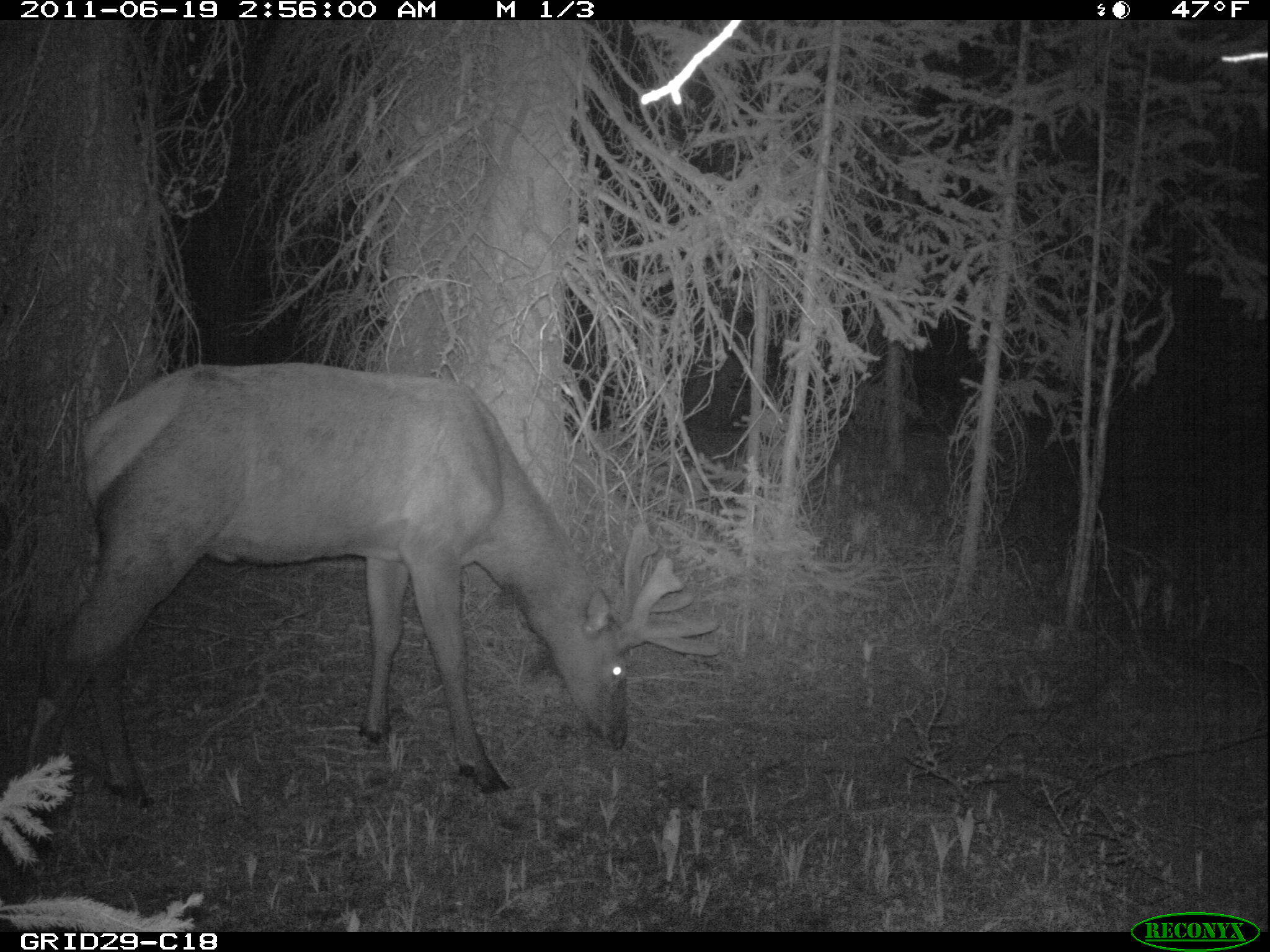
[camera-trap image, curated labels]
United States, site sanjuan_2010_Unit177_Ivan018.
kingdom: Animalia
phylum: Chordata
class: Mammalia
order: Artiodactyla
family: Cervidae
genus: Cervus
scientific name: Cervus elaphus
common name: red deer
Cervus elaphus (red deer).